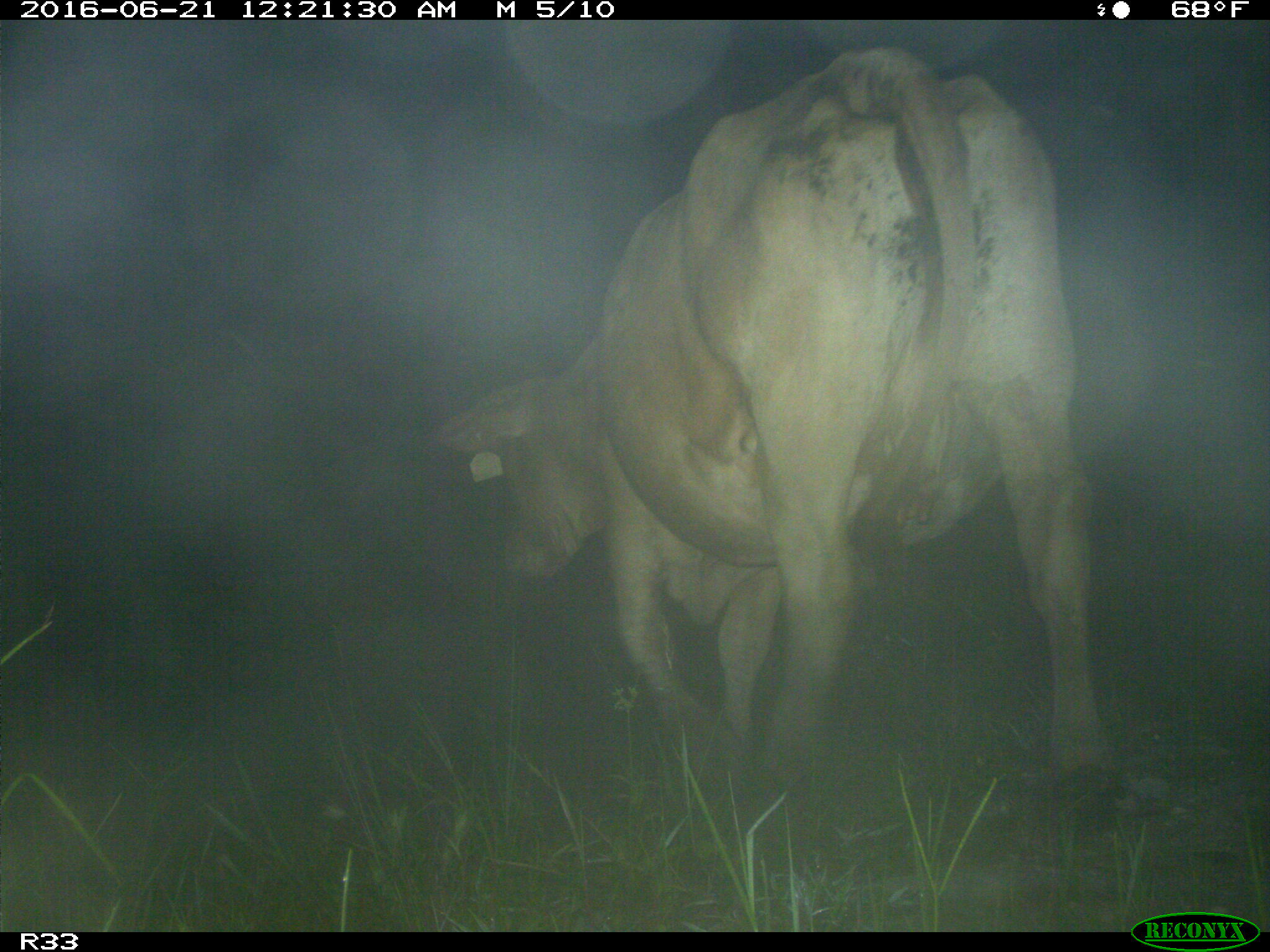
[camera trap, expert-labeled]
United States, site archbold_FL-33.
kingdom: Animalia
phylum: Chordata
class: Mammalia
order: Artiodactyla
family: Bovidae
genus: Bos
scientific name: Bos taurus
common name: domestic cow